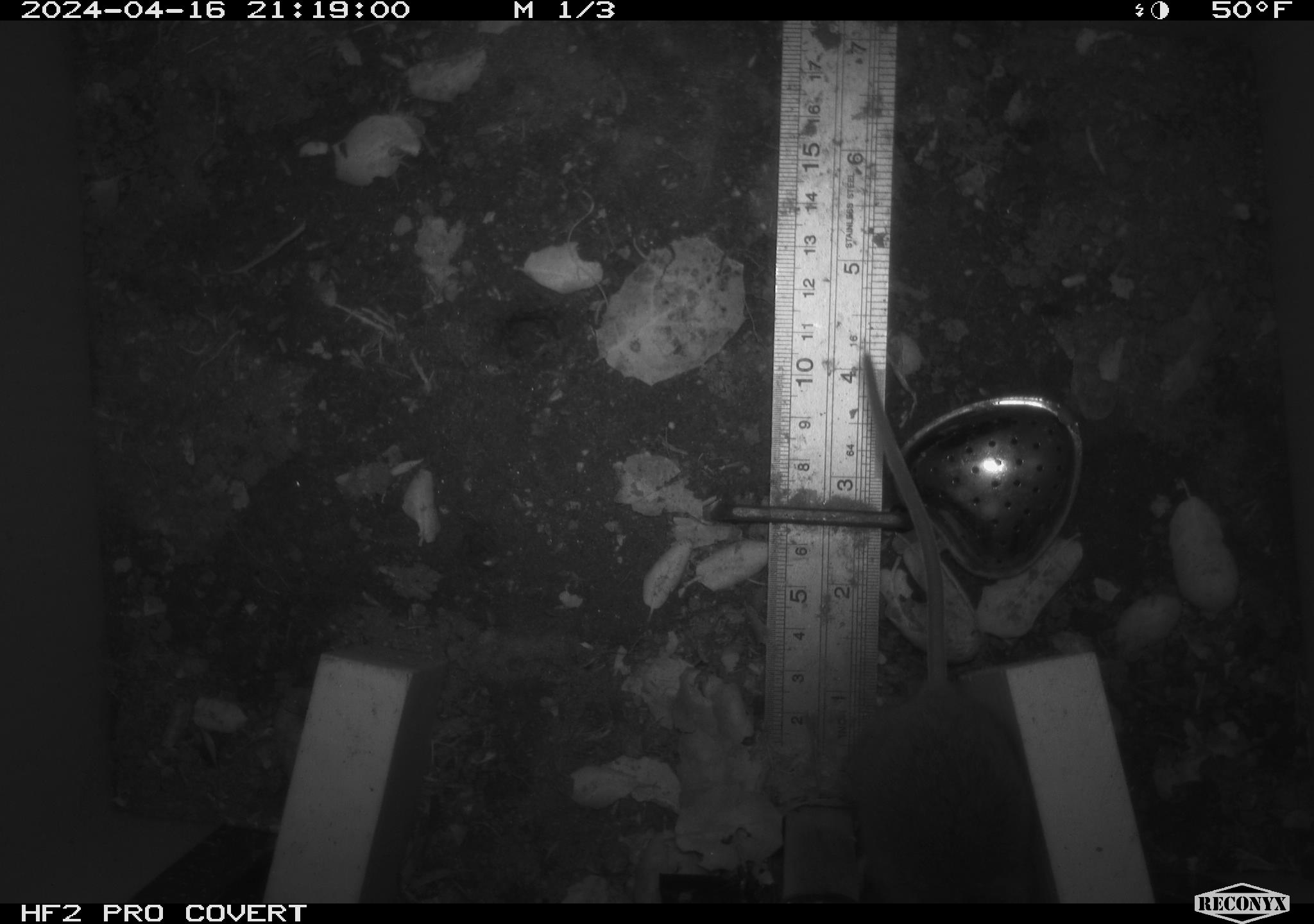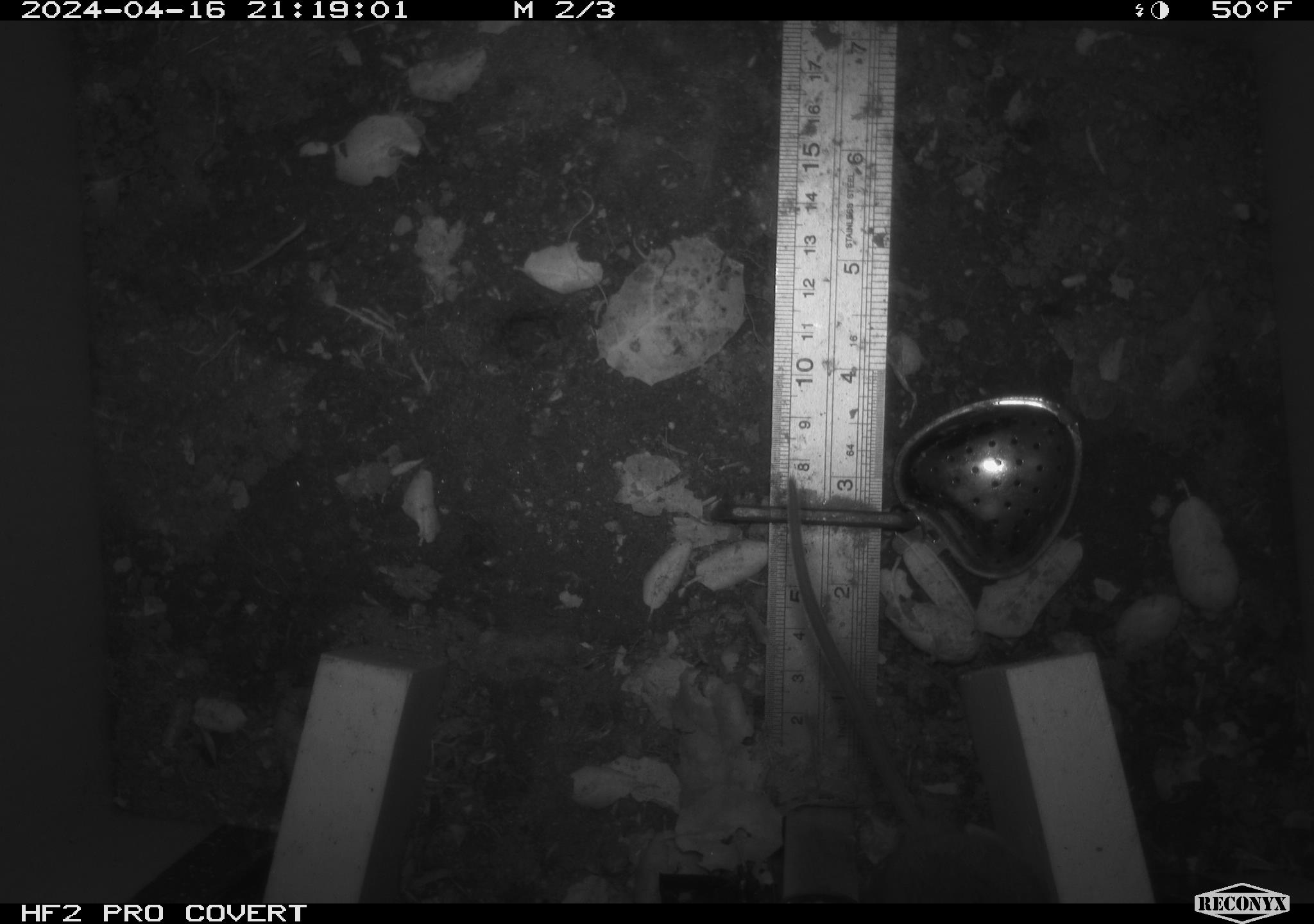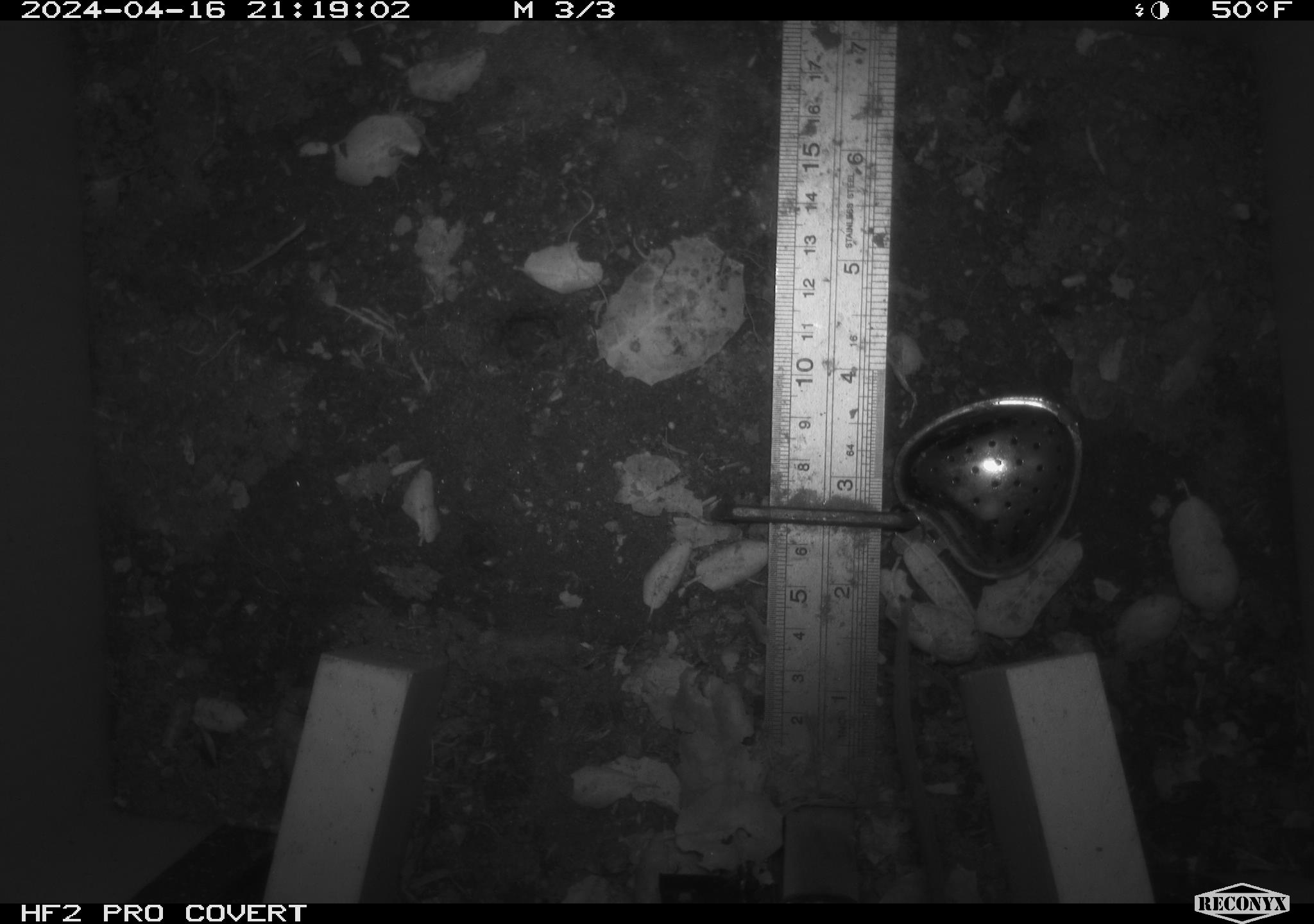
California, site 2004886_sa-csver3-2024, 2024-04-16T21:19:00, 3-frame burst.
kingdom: Animalia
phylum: Chordata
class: Mammalia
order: Rodentia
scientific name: Rodentia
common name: rodent